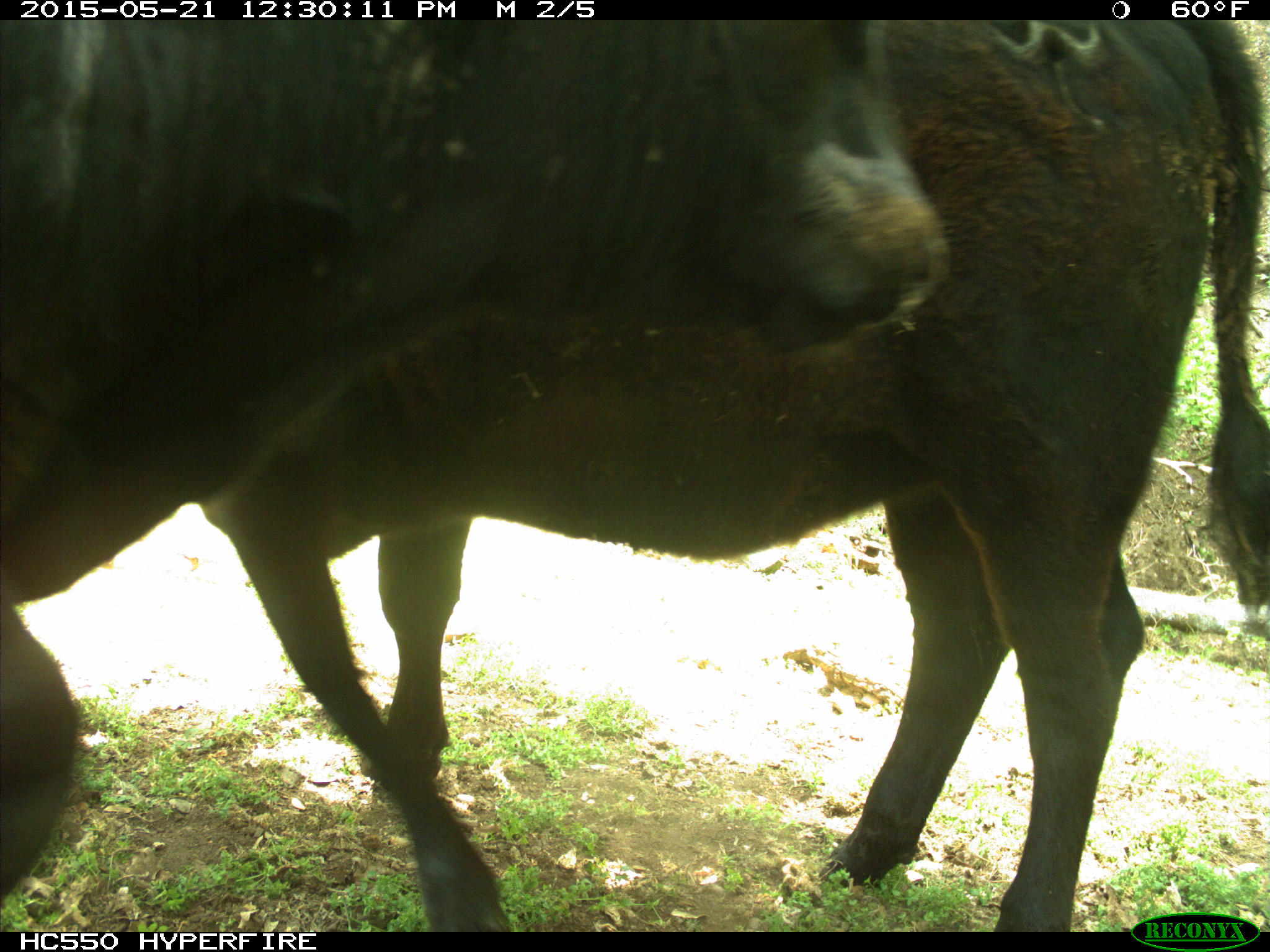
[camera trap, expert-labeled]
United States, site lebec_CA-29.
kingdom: Animalia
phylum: Chordata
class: Mammalia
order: Artiodactyla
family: Bovidae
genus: Bos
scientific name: Bos taurus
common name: domestic cow